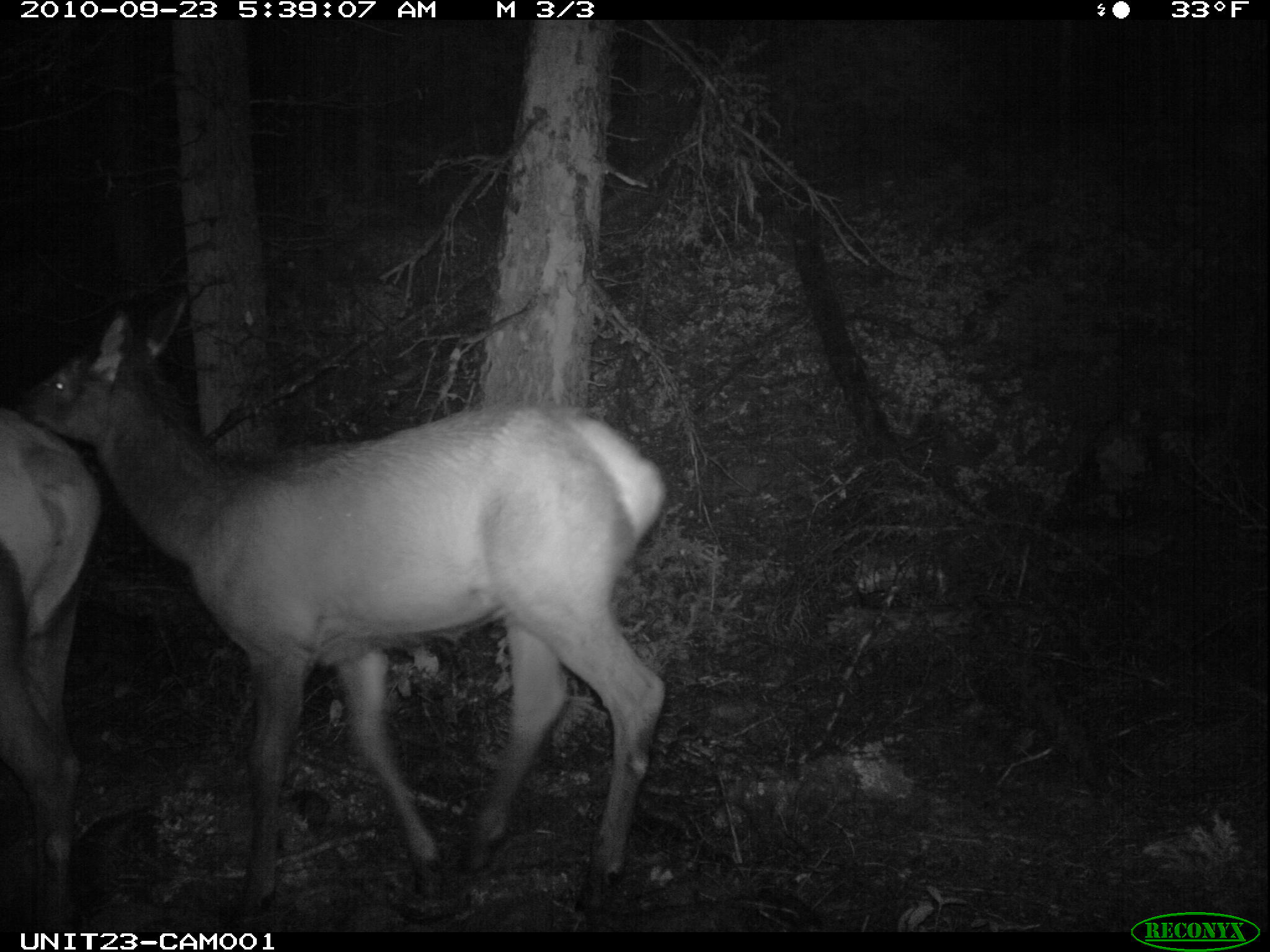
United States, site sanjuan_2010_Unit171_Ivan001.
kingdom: Animalia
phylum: Chordata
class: Mammalia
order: Artiodactyla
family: Cervidae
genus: Cervus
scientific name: Cervus elaphus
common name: red deer